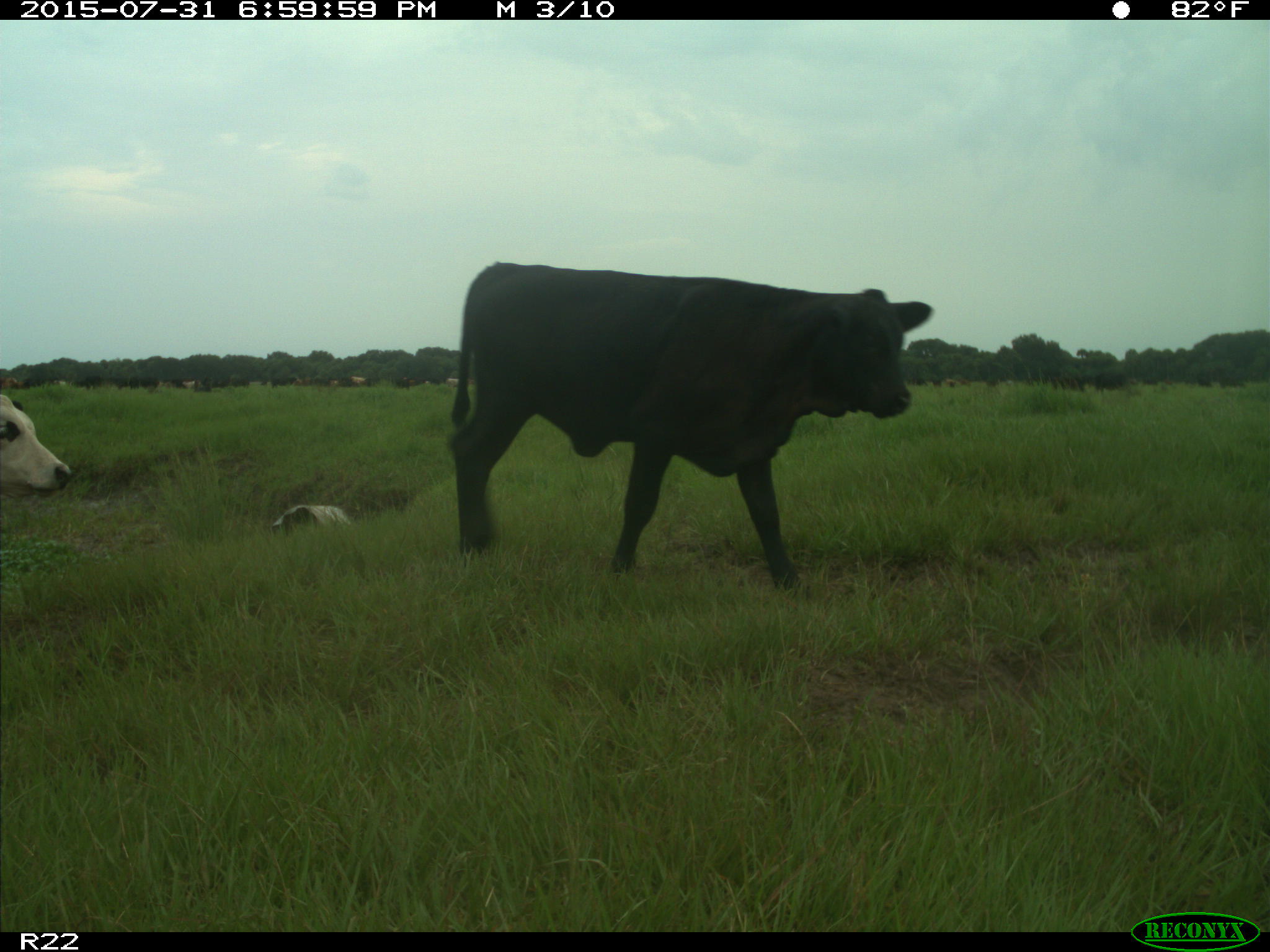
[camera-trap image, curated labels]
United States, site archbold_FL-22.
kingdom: Animalia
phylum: Chordata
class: Mammalia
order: Artiodactyla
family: Bovidae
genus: Bos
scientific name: Bos taurus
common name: domestic cow